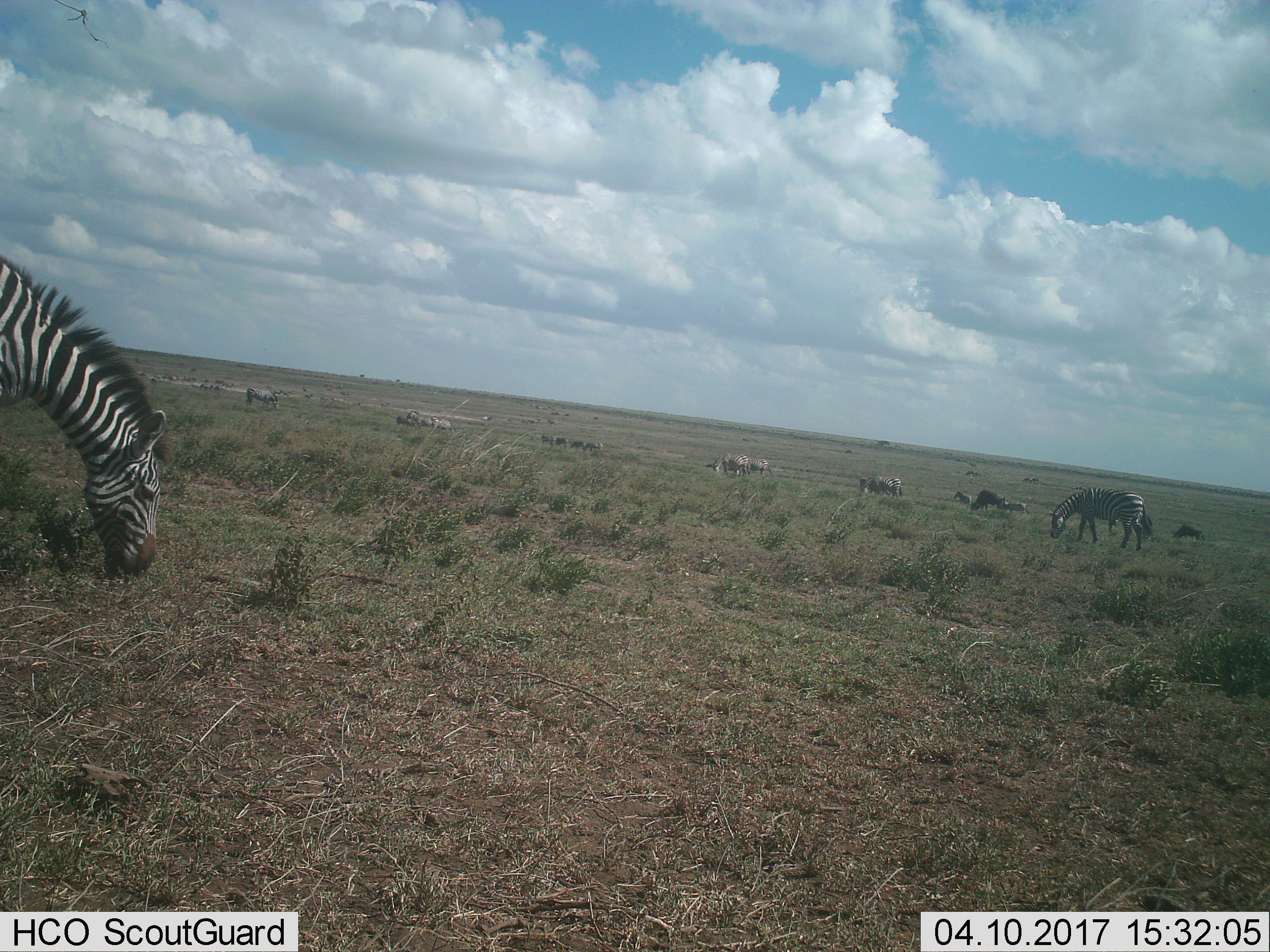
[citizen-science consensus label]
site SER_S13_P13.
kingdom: Animalia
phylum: Chordata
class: Mammalia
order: Perissodactyla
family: Equidae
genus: Equus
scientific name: Equus quagga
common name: plains zebra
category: zebraplains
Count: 11-50.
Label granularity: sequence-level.